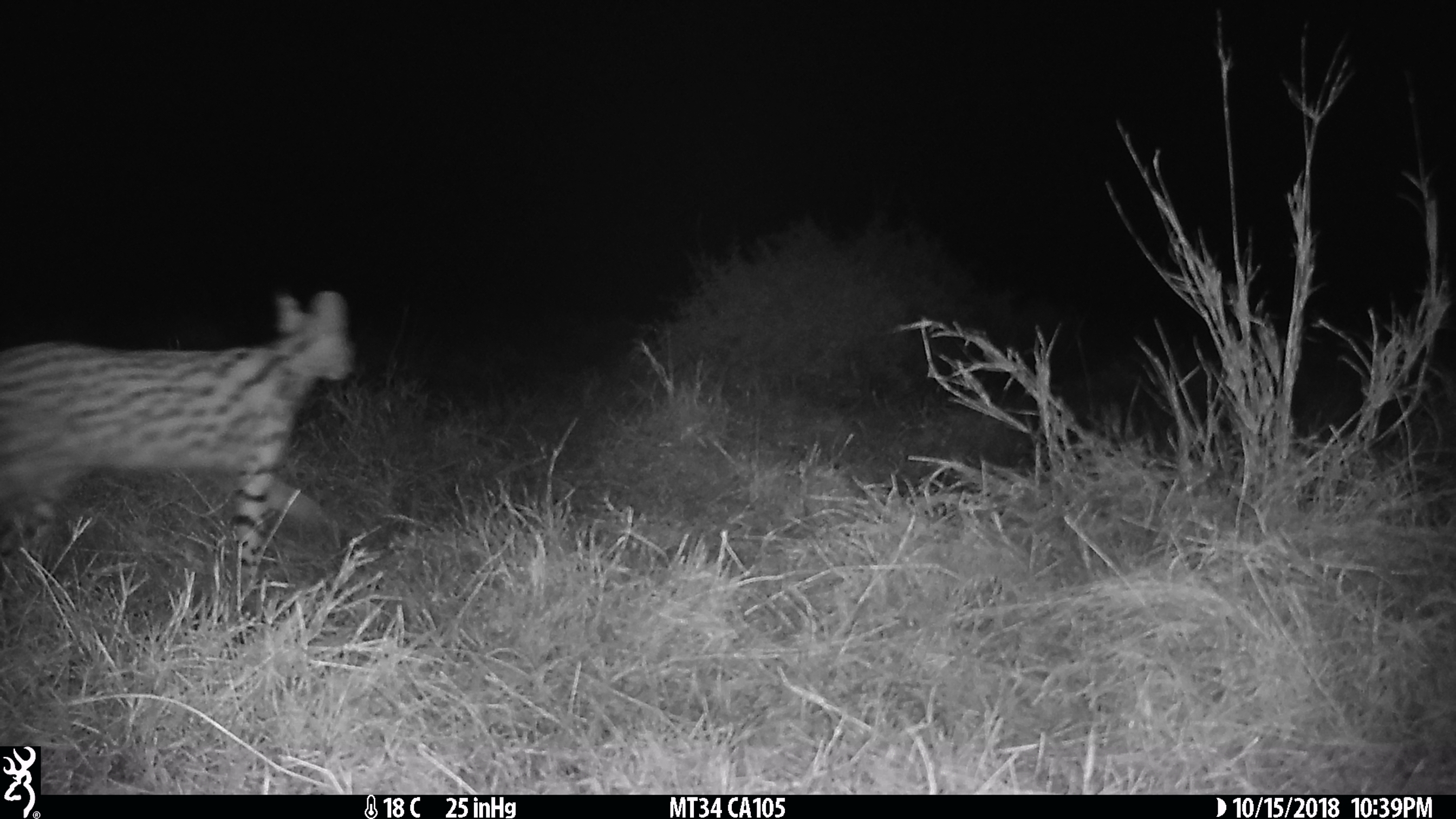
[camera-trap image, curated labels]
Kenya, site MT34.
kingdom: Animalia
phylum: Chordata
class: Mammalia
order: Carnivora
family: Felidae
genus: Leptailurus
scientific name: Leptailurus serval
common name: serval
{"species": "serval (Leptailurus serval)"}